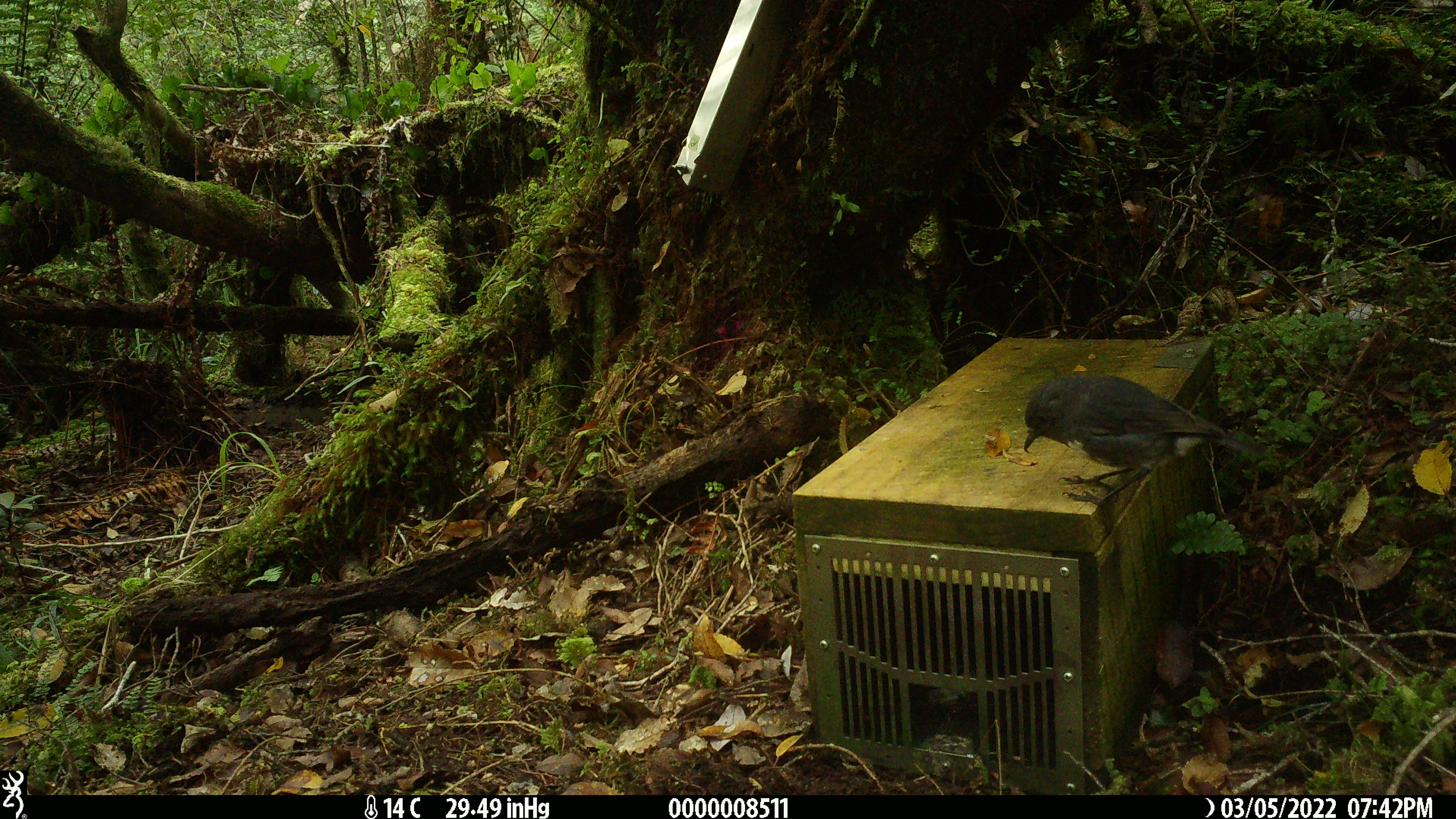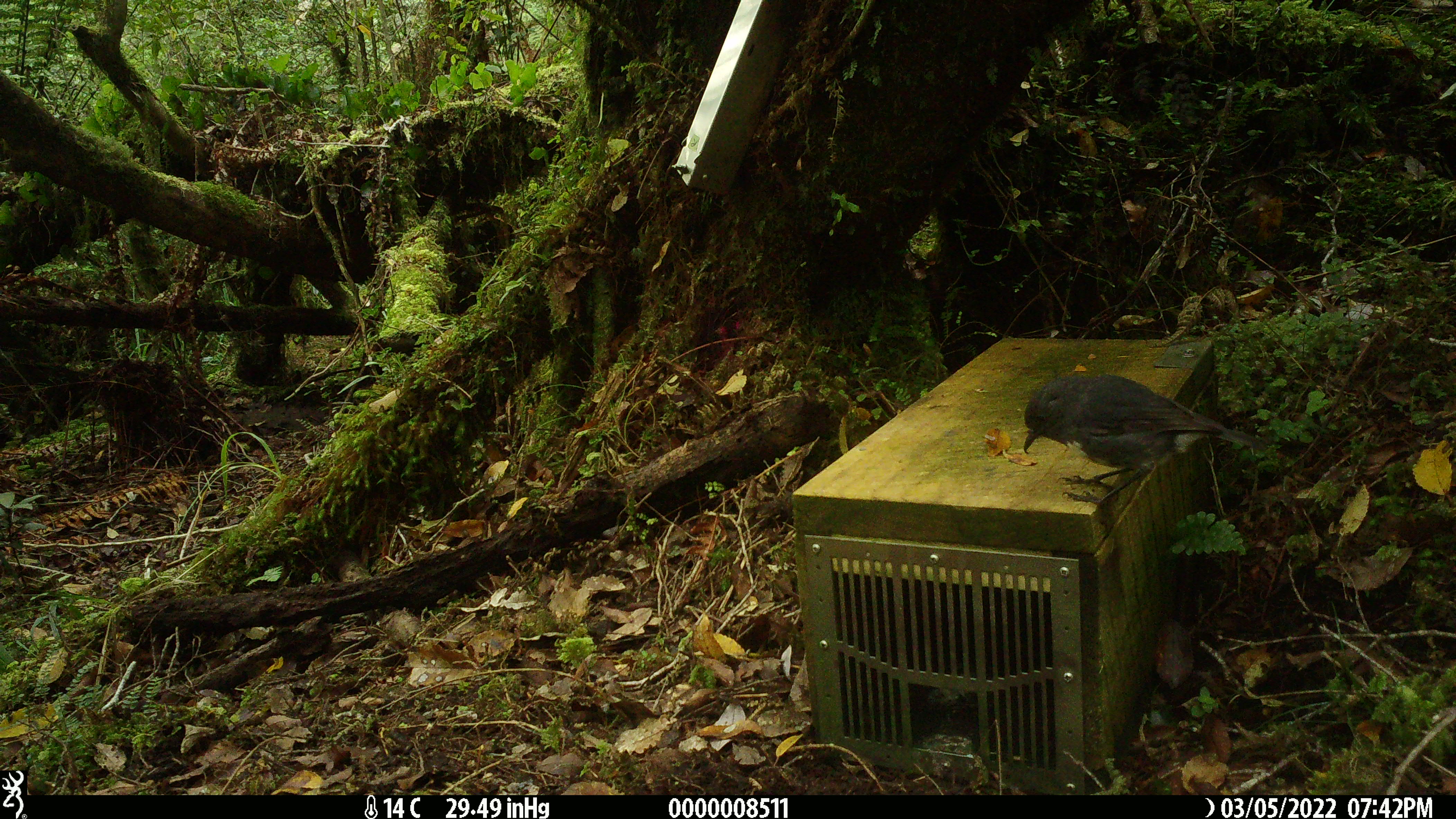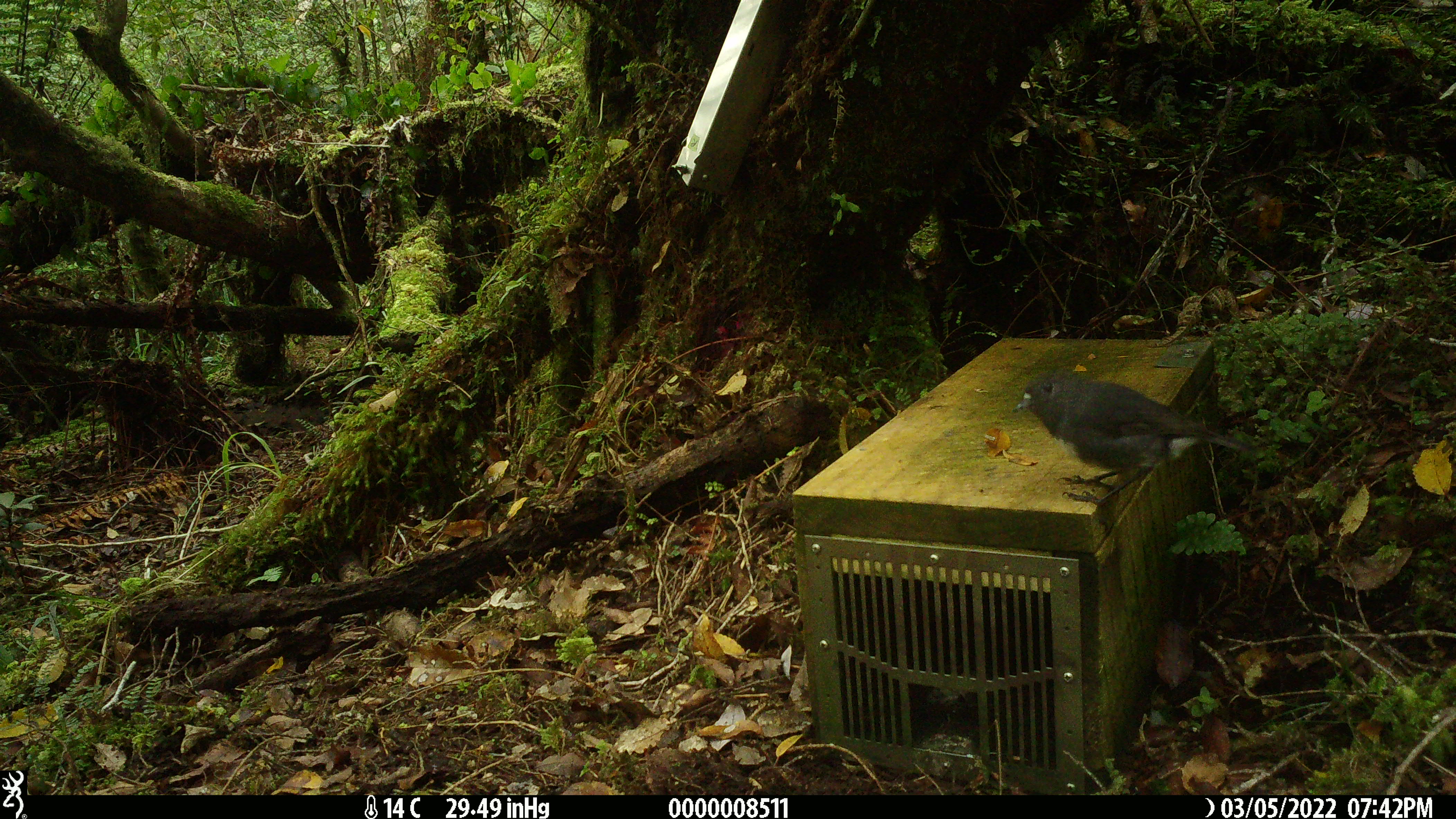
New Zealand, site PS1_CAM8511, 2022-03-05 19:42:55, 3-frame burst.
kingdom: Animalia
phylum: Chordata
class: Aves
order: Passeriformes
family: Petroicidae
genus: Petroica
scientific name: Petroica australis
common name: new zealand robin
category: robin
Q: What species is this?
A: Robin (new zealand robin) (Petroica australis).